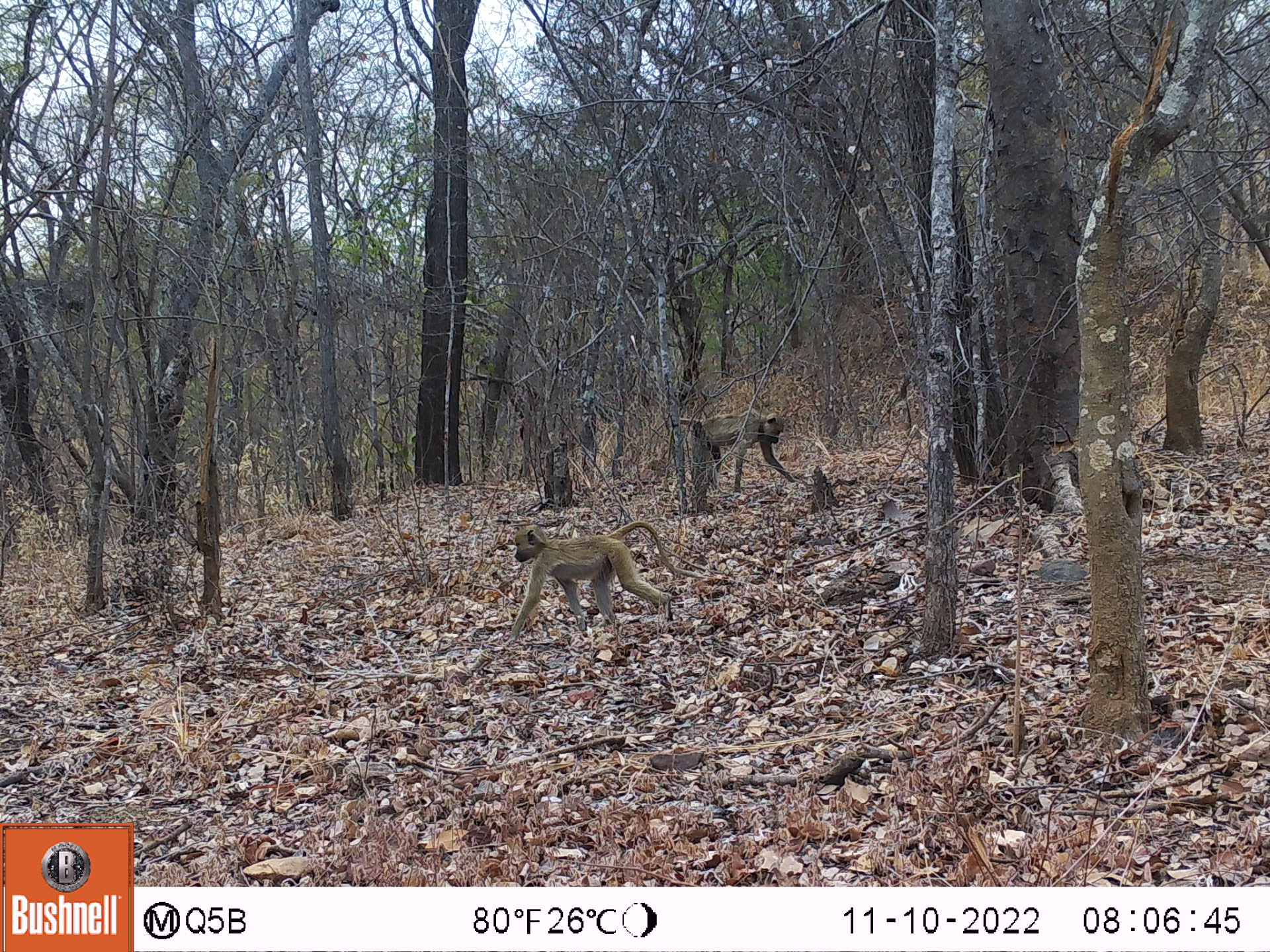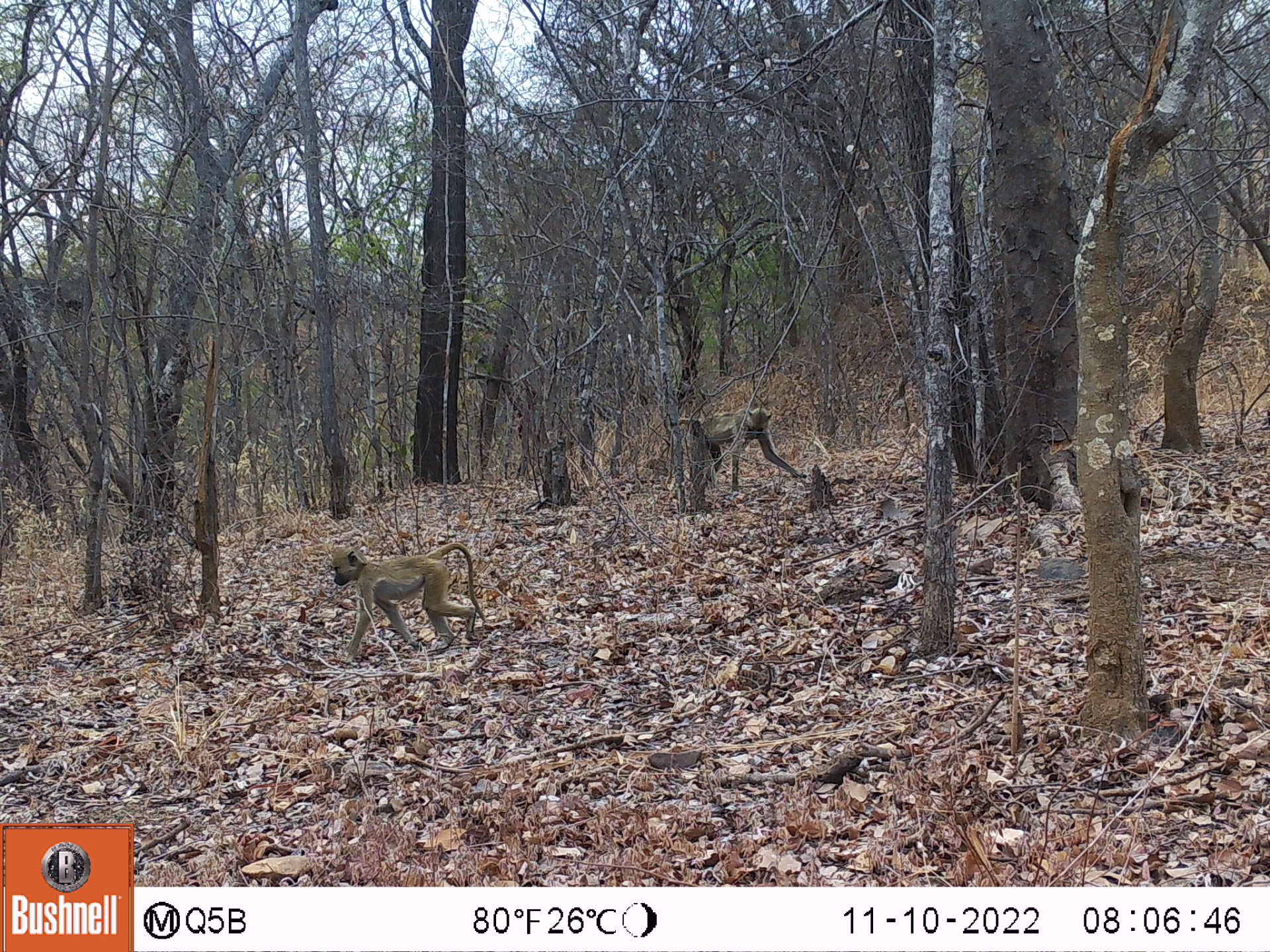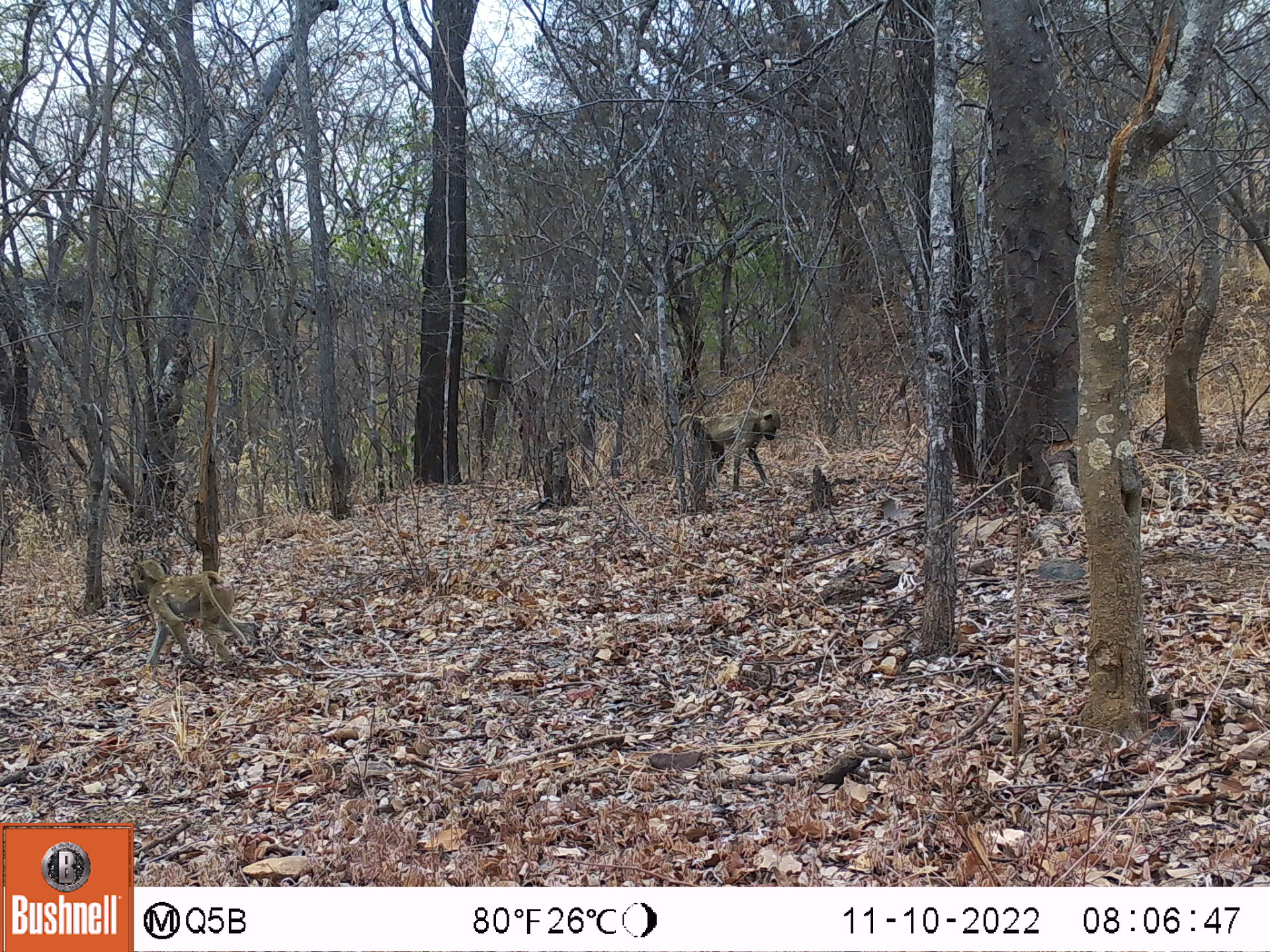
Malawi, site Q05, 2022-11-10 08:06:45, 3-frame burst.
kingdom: Animalia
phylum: Chordata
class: Mammalia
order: Primates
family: Cercopithecidae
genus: Papio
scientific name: Papio cynocephalus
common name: yellow baboon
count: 2